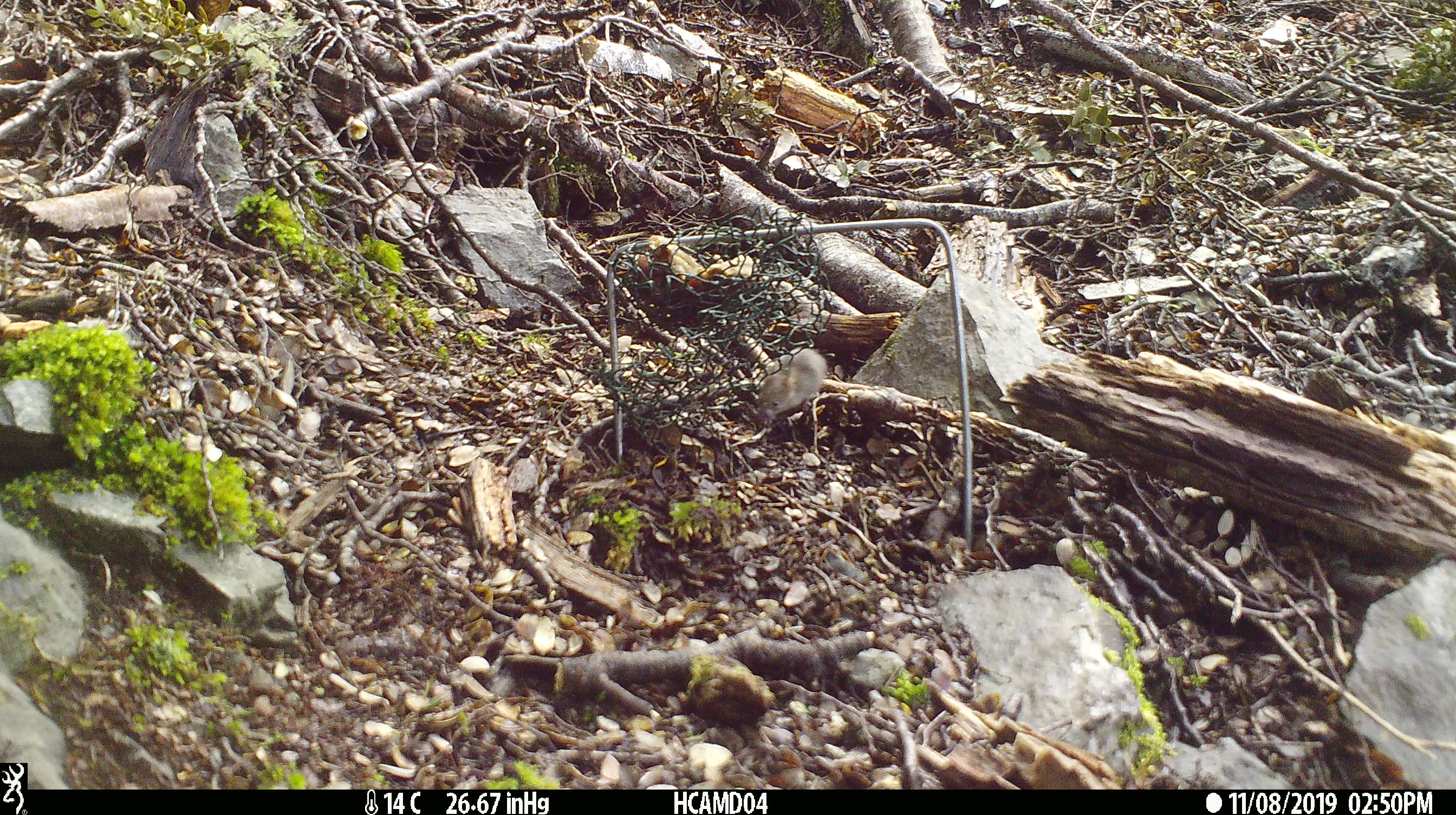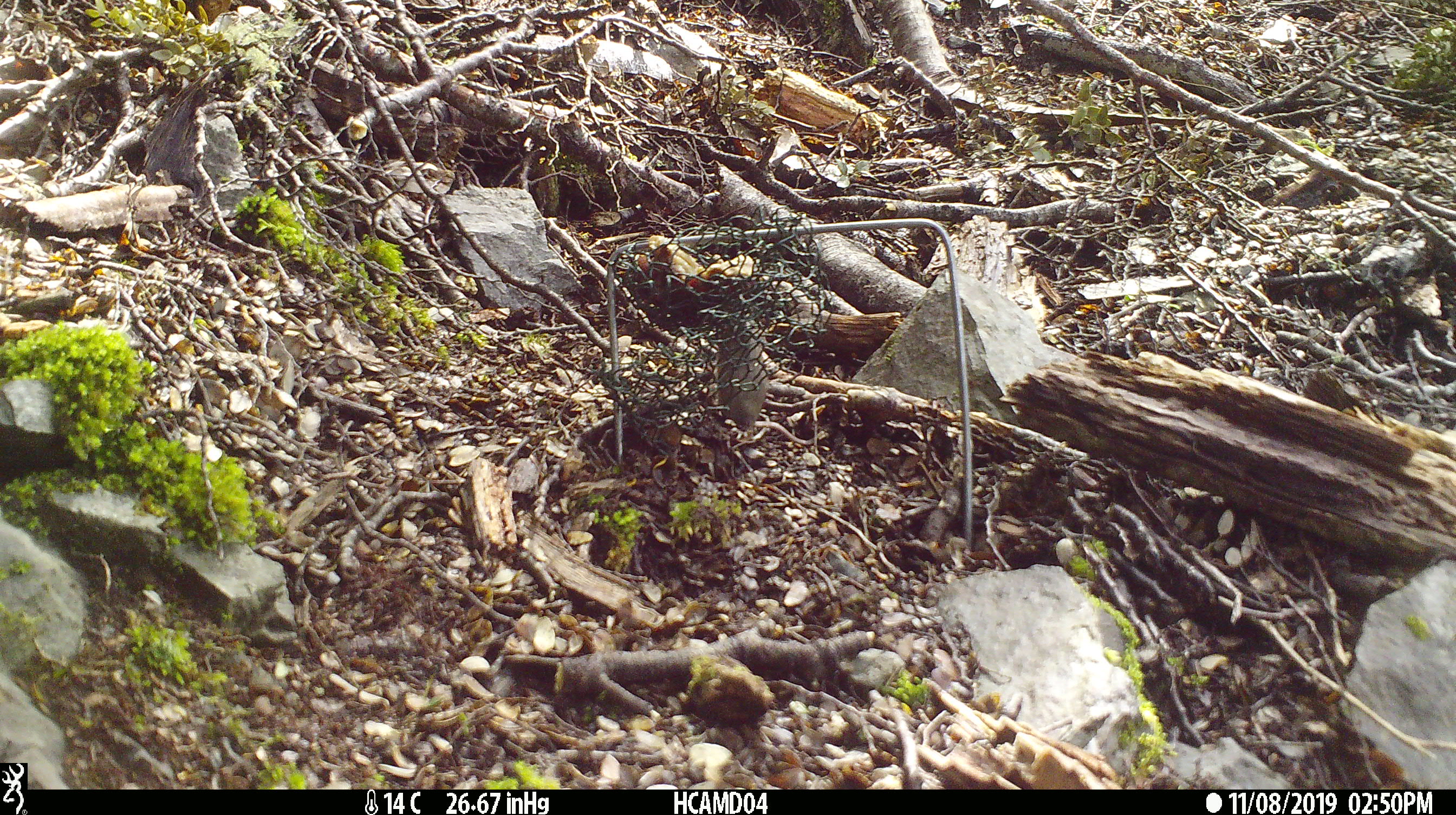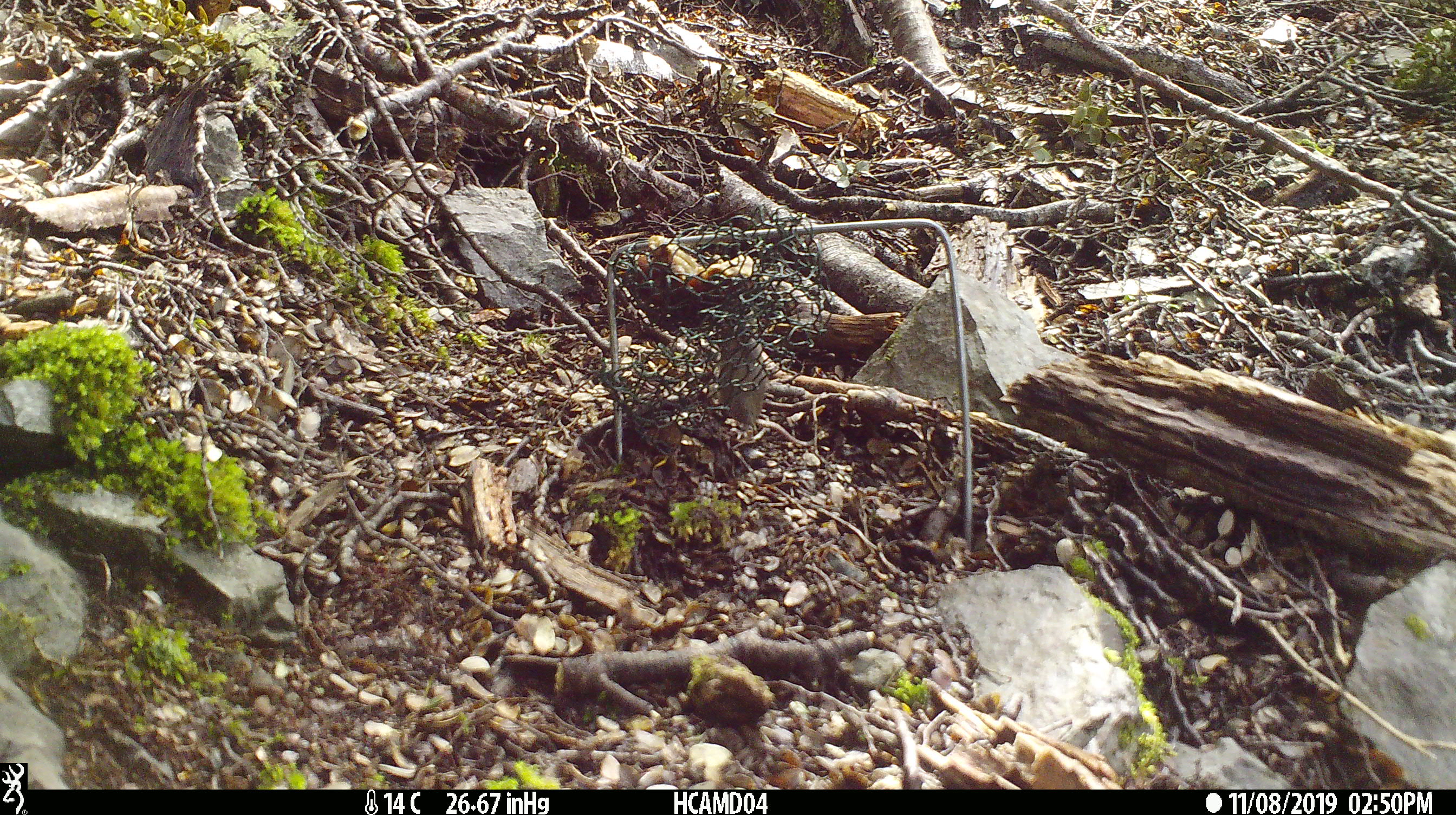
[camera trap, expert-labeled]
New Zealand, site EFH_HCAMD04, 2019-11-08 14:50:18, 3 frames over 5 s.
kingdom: Animalia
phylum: Chordata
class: Mammalia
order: Rodentia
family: Muridae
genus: Mus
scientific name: Mus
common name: mouse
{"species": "mouse (Mus)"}